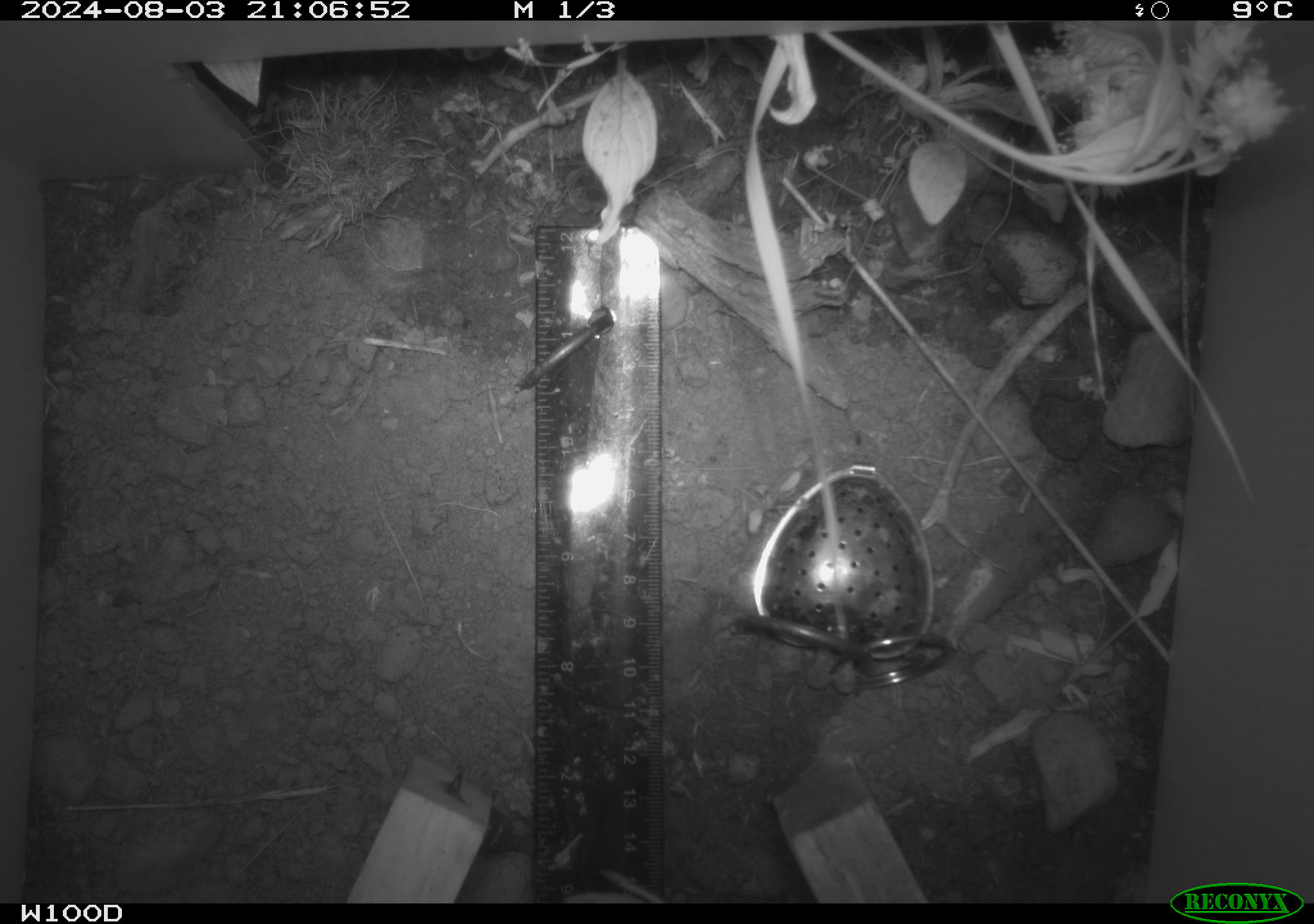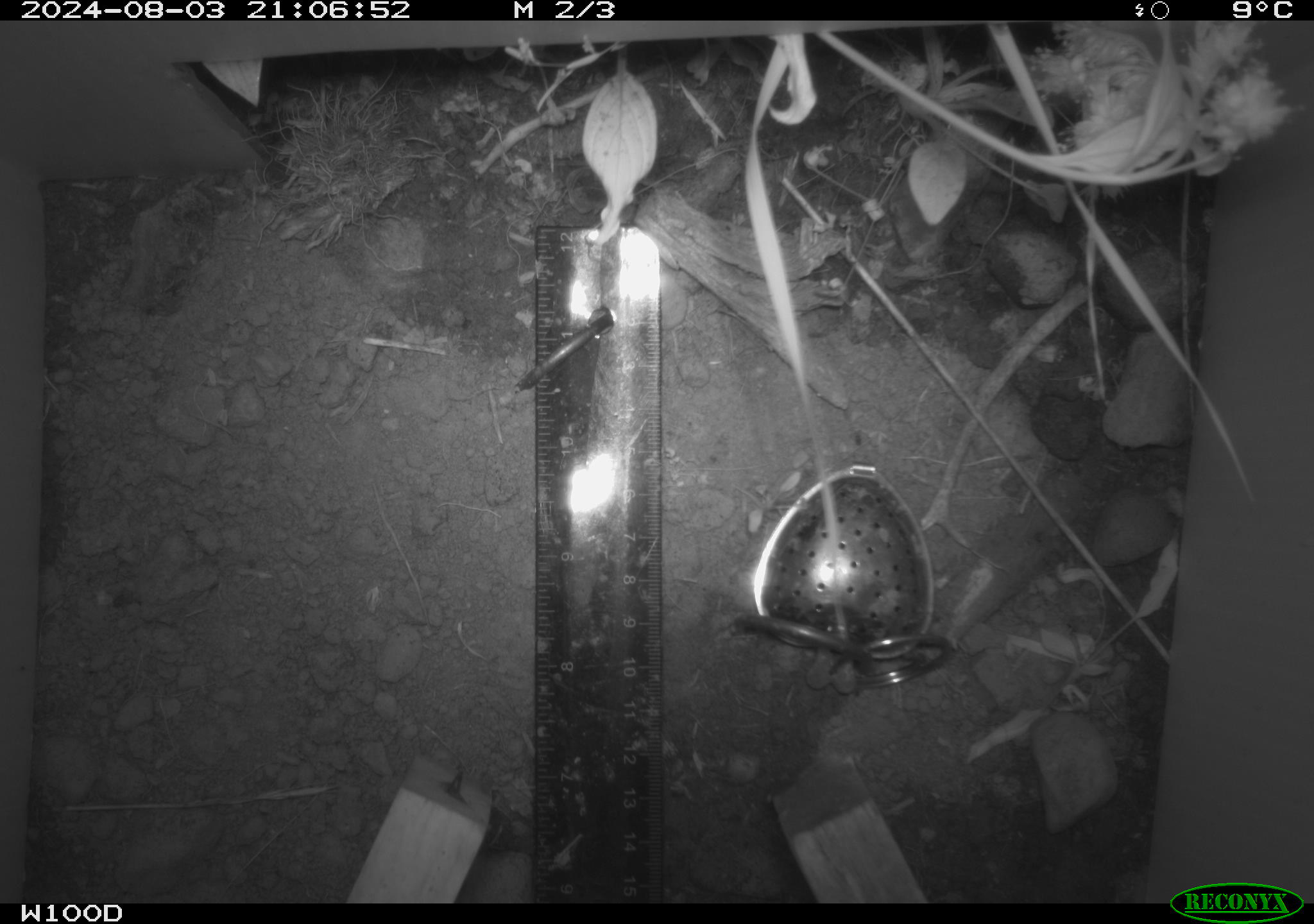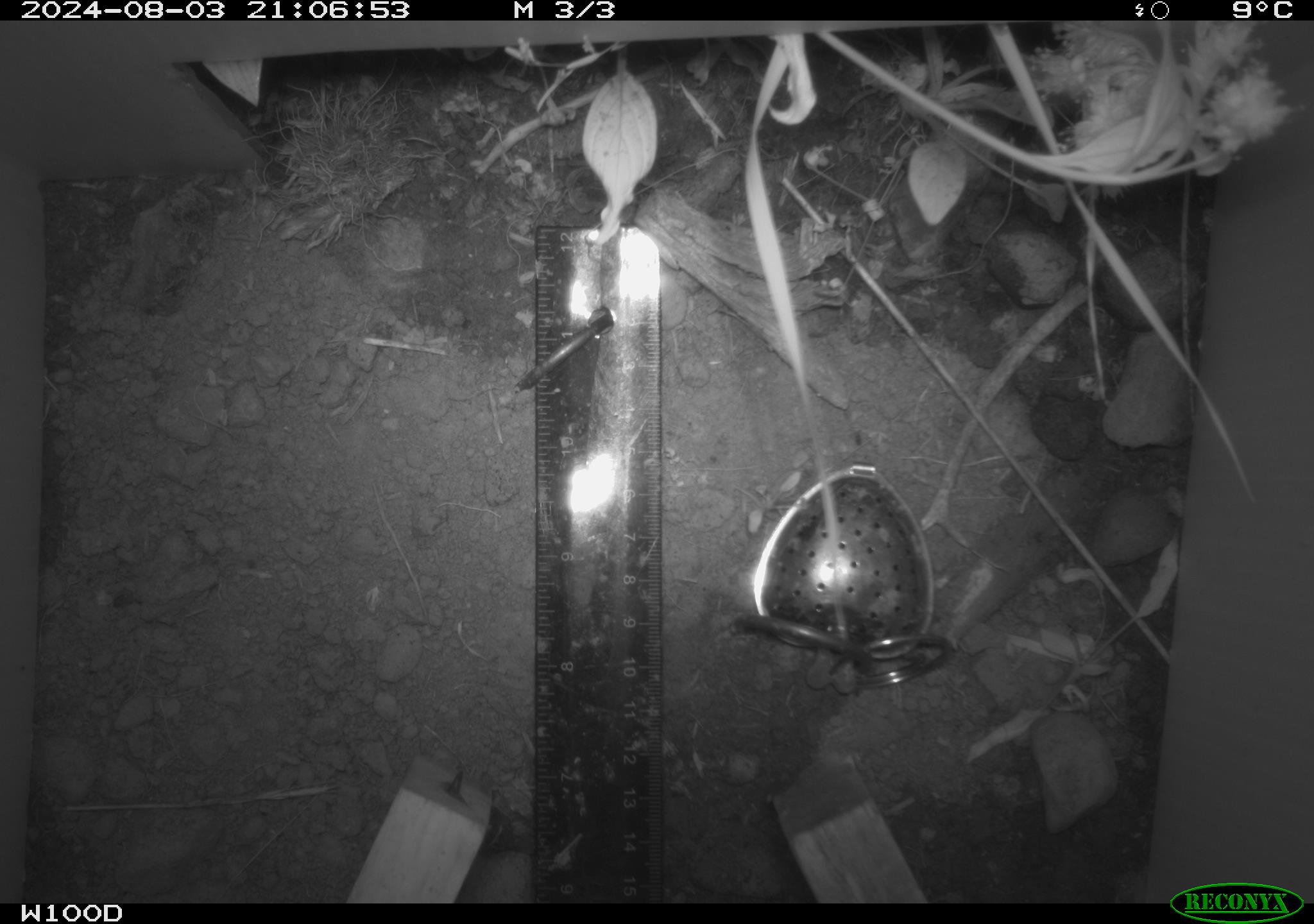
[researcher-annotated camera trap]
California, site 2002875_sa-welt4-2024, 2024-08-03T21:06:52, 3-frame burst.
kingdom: Animalia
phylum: Chordata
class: Mammalia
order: Rodentia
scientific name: Rodentia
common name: rodent